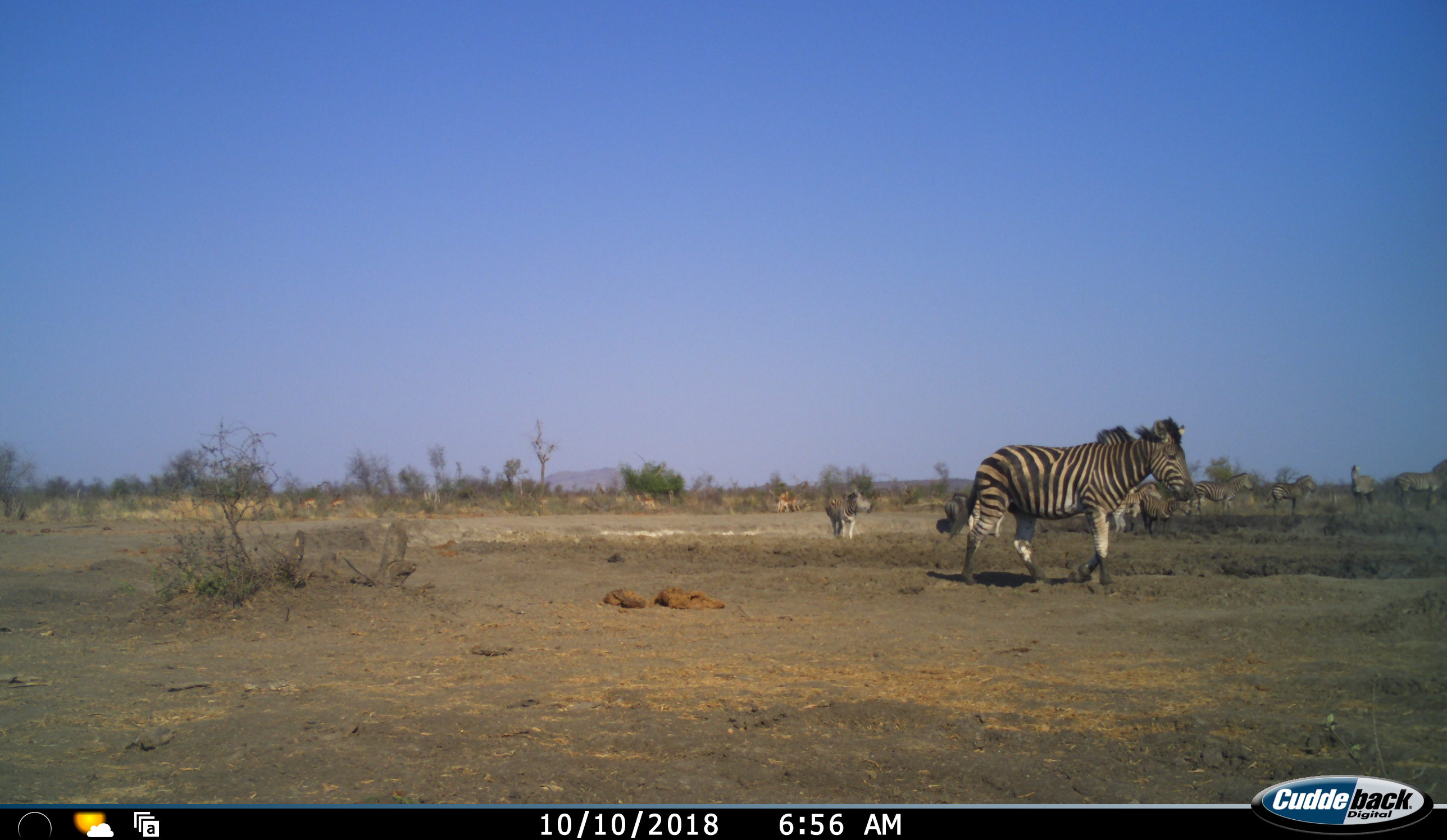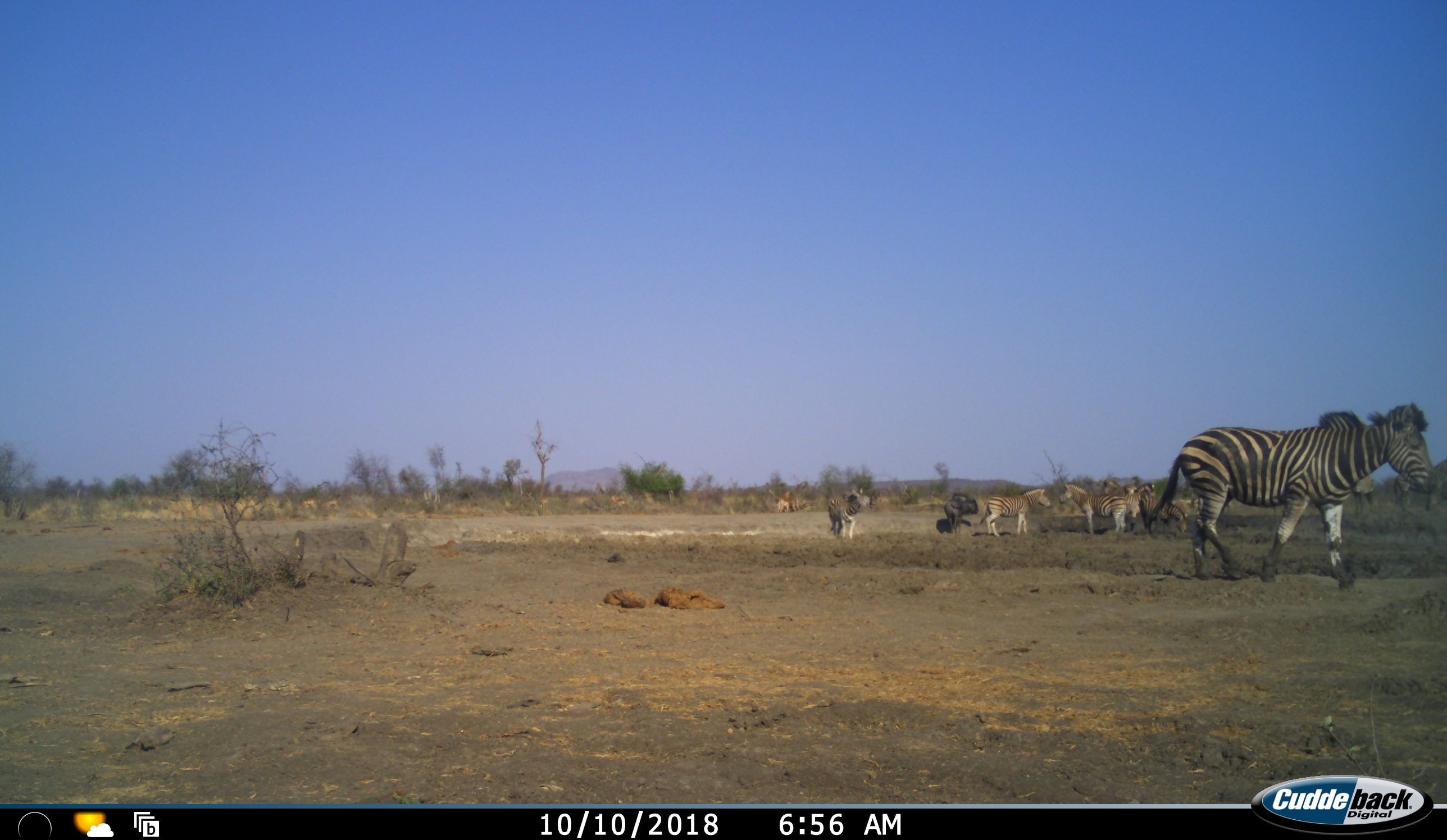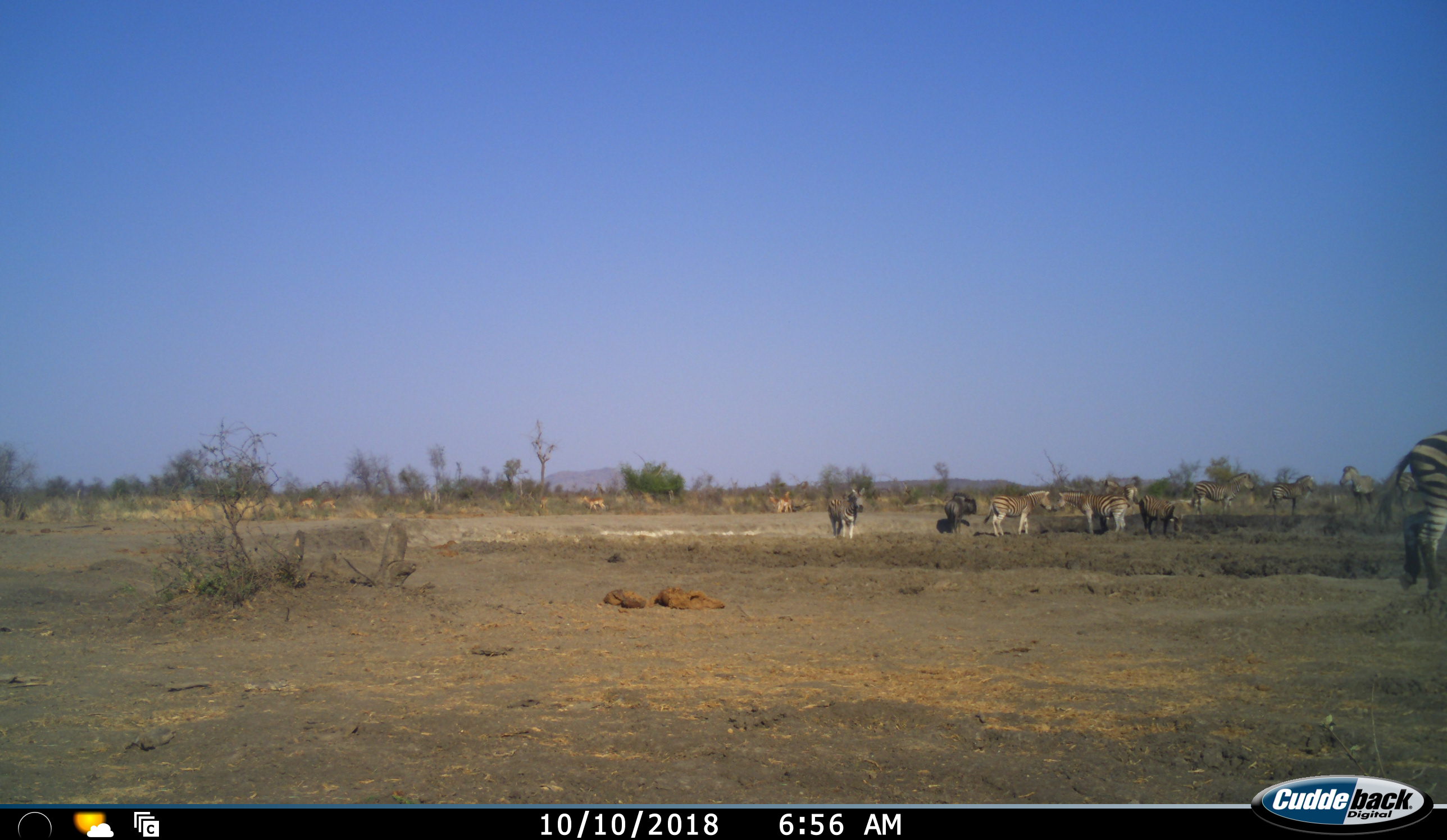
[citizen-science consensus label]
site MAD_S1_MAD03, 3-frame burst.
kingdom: Animalia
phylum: Chordata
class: Mammalia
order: Perissodactyla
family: Equidae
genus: Equus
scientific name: Equus quagga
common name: plains zebra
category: zebraplains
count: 9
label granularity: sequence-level